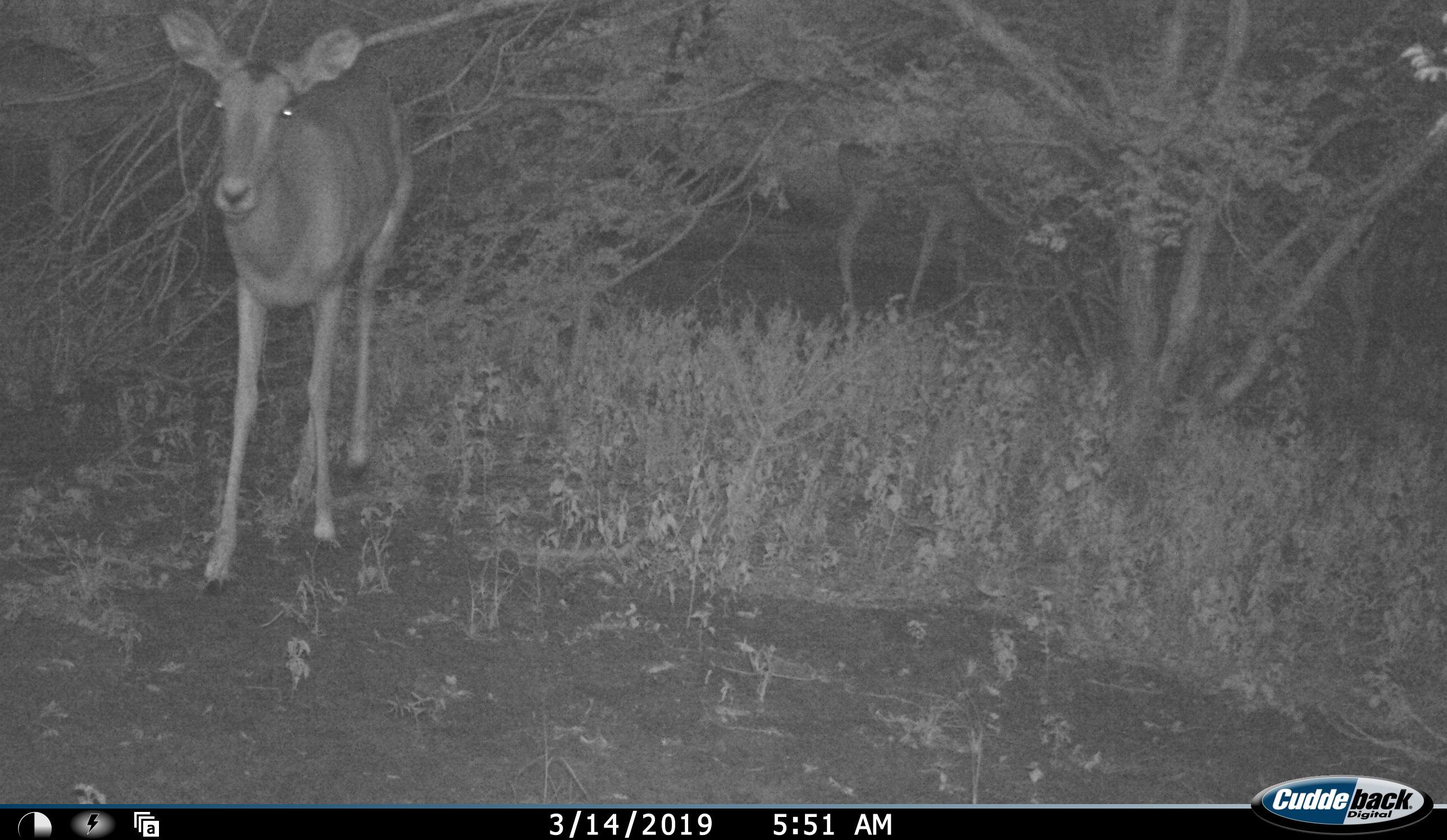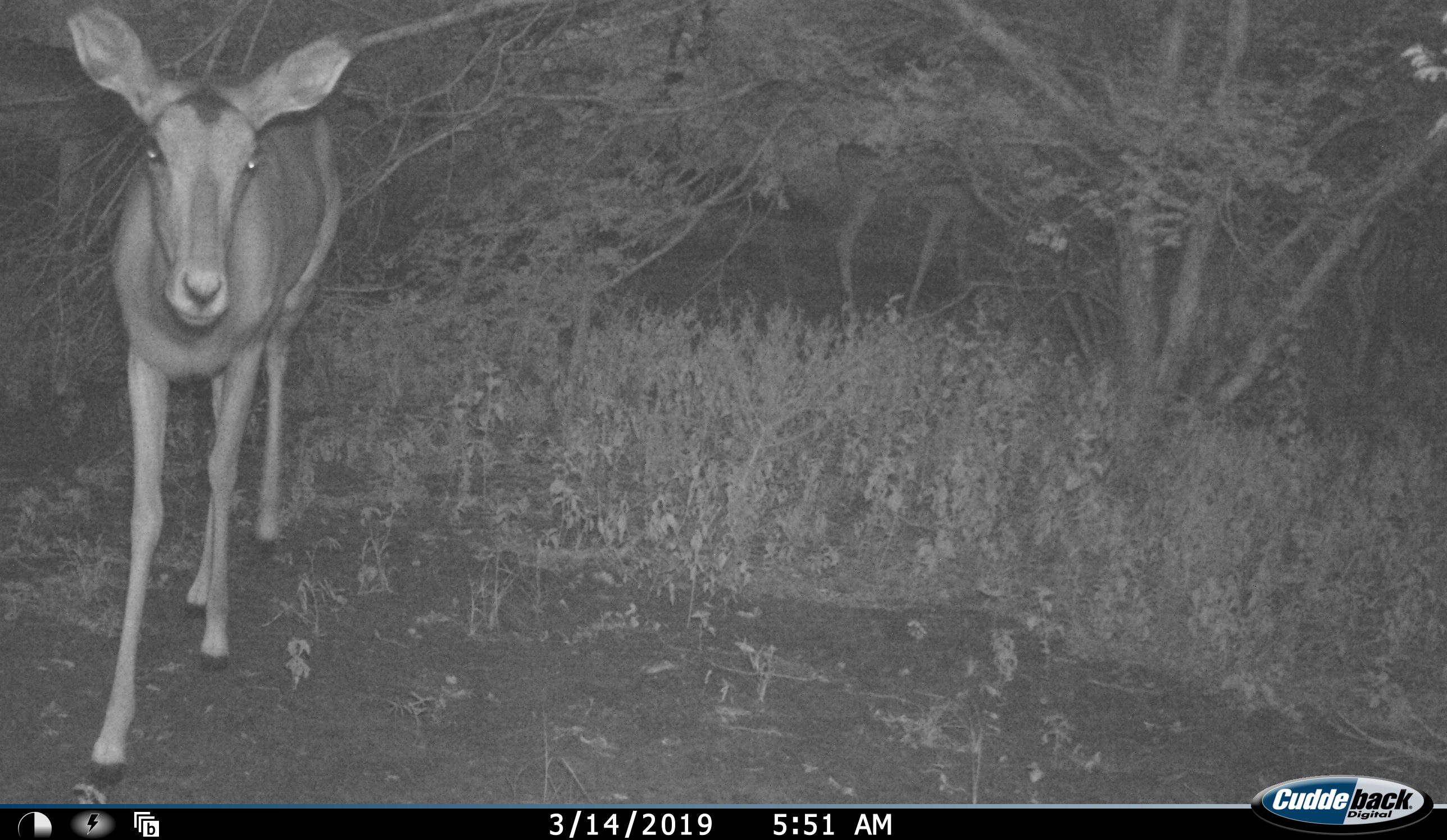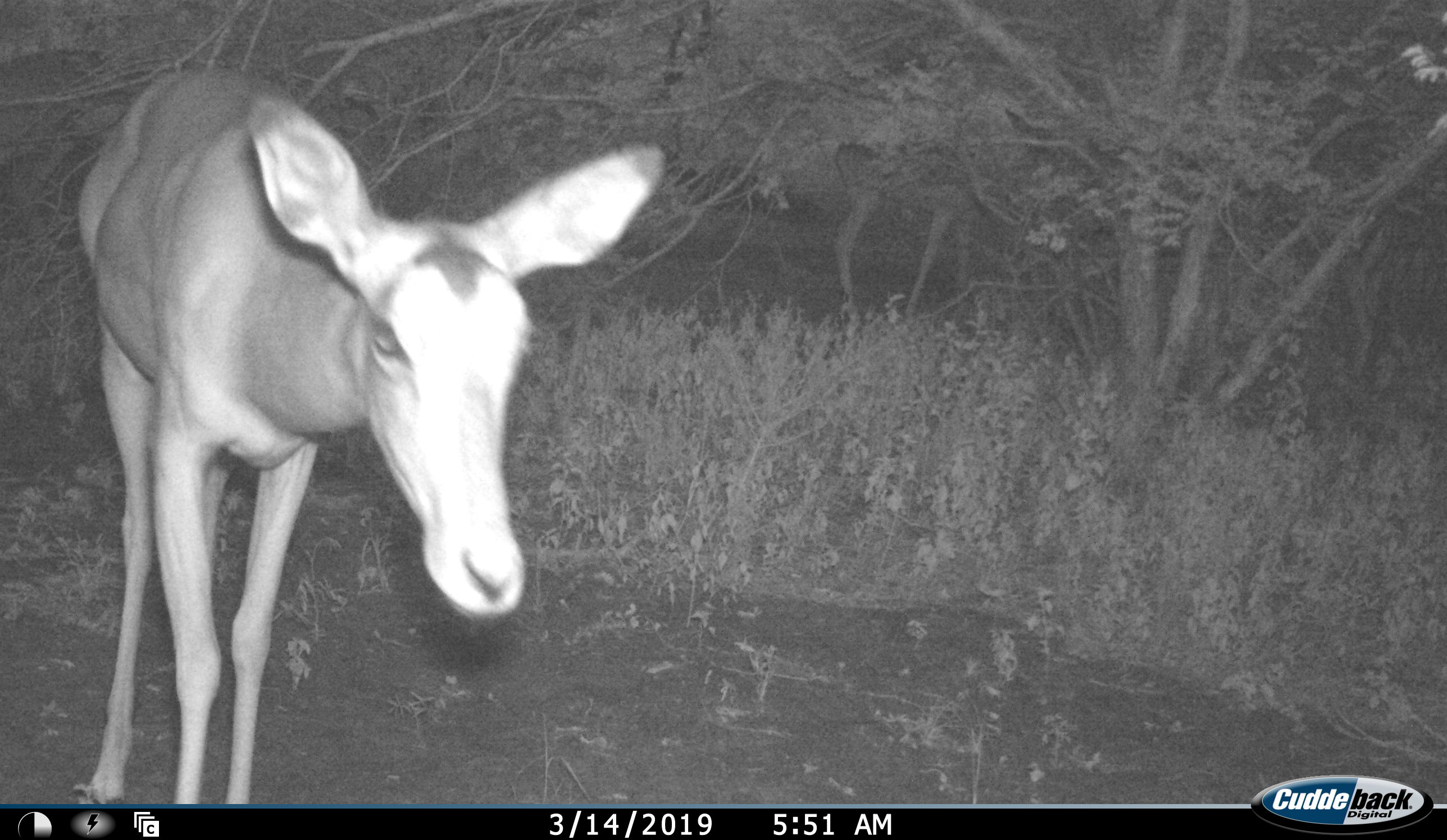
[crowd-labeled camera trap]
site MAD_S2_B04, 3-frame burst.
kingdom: Animalia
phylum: Chordata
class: Mammalia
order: Artiodactyla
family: Bovidae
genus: Aepyceros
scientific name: Aepyceros melampus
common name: impala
Impala (Aepyceros melampus), count 1. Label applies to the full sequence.